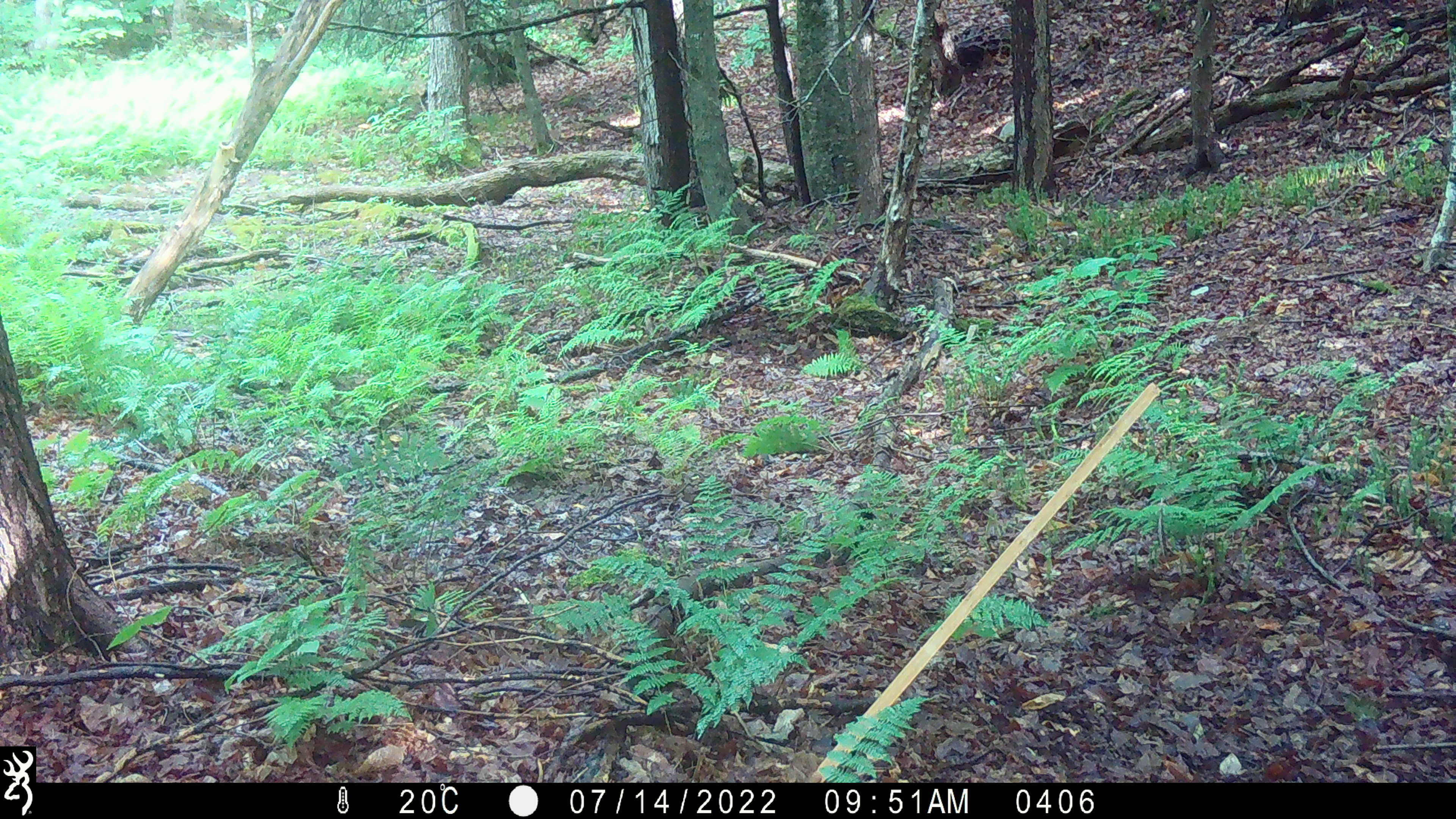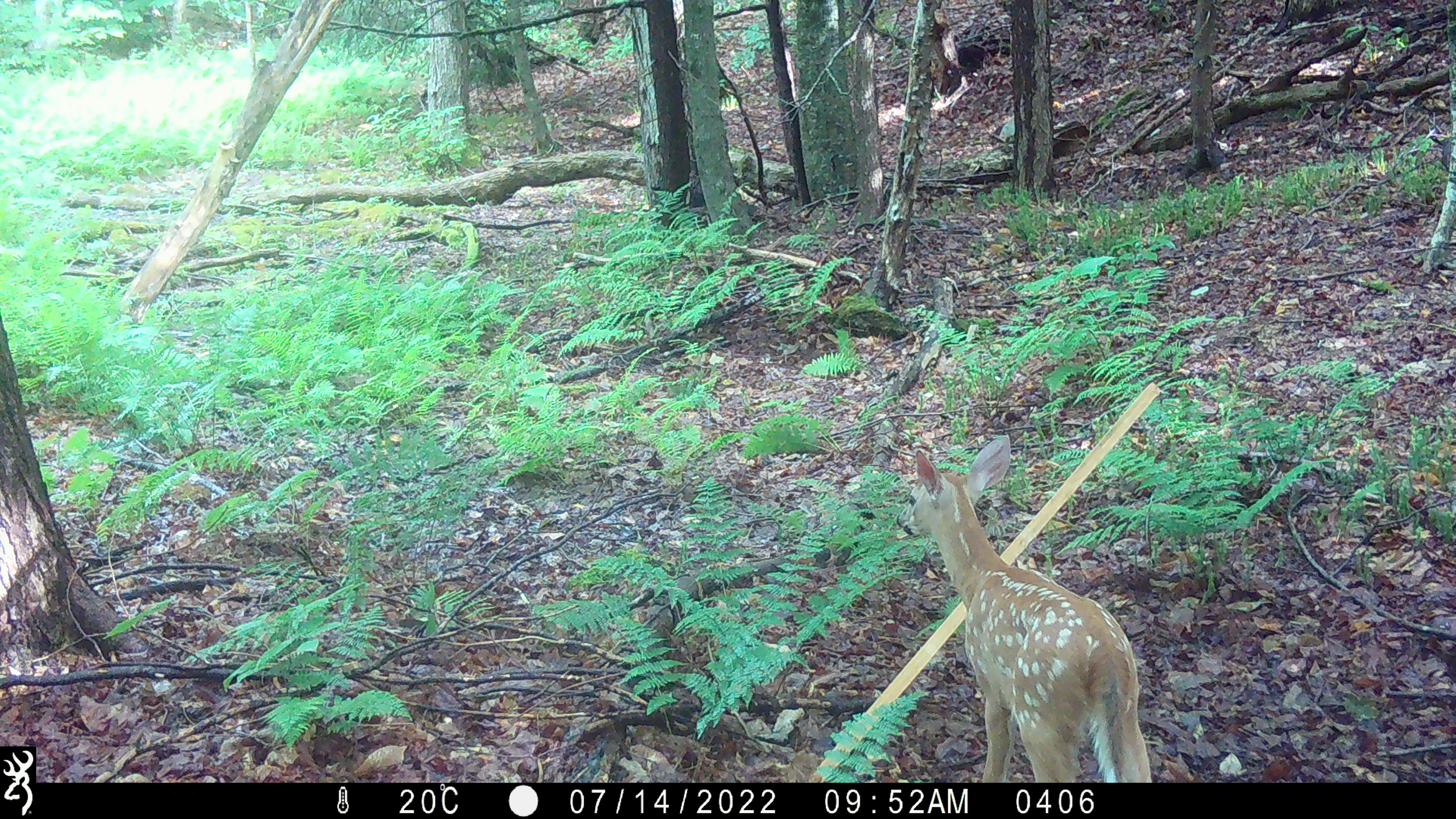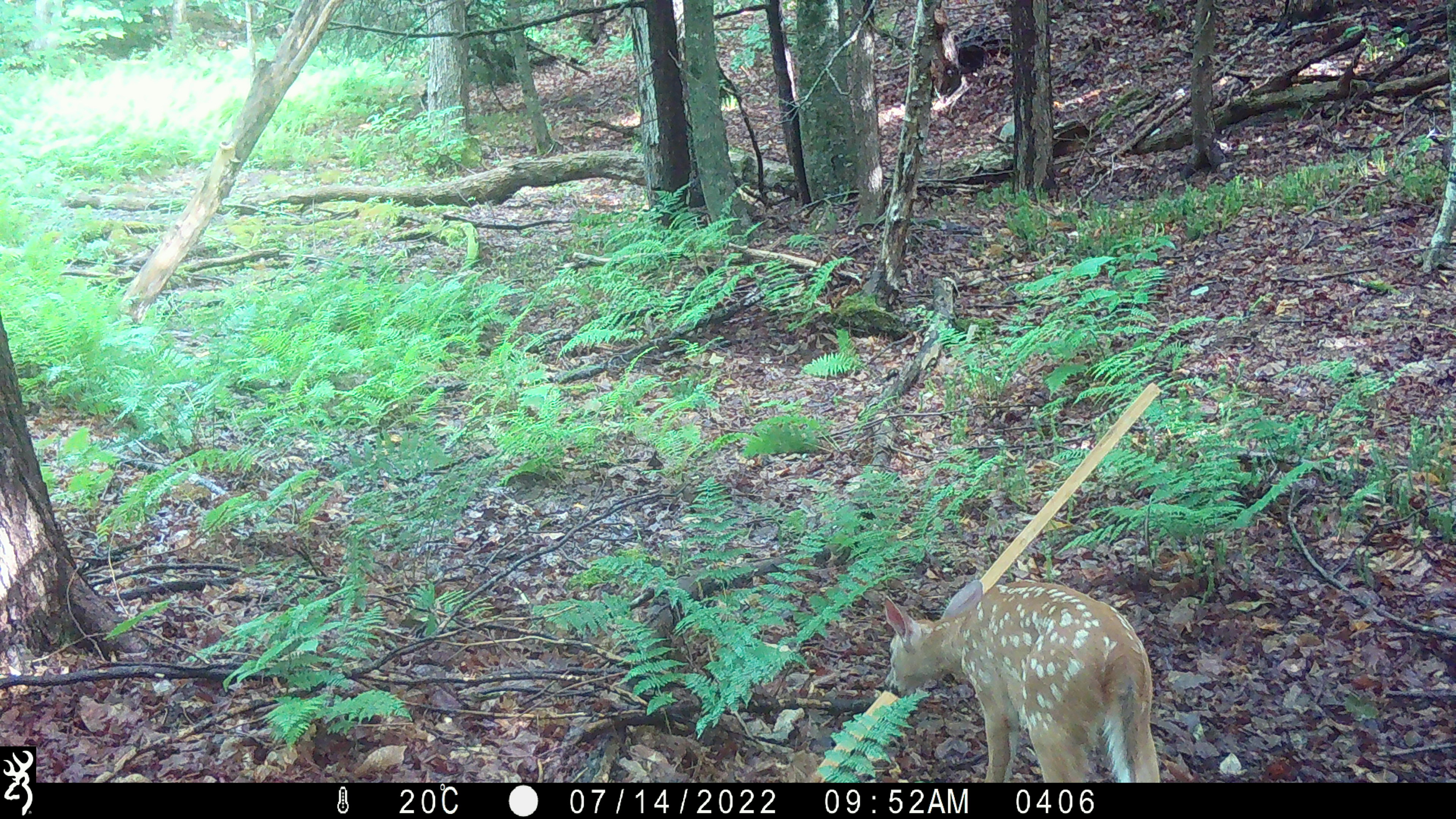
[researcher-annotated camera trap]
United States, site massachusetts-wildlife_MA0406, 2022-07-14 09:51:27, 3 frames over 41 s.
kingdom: Animalia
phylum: Chordata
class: Mammalia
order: Artiodactyla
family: Cervidae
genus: Odocoileus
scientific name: Odocoileus virginianus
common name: white-tailed deer